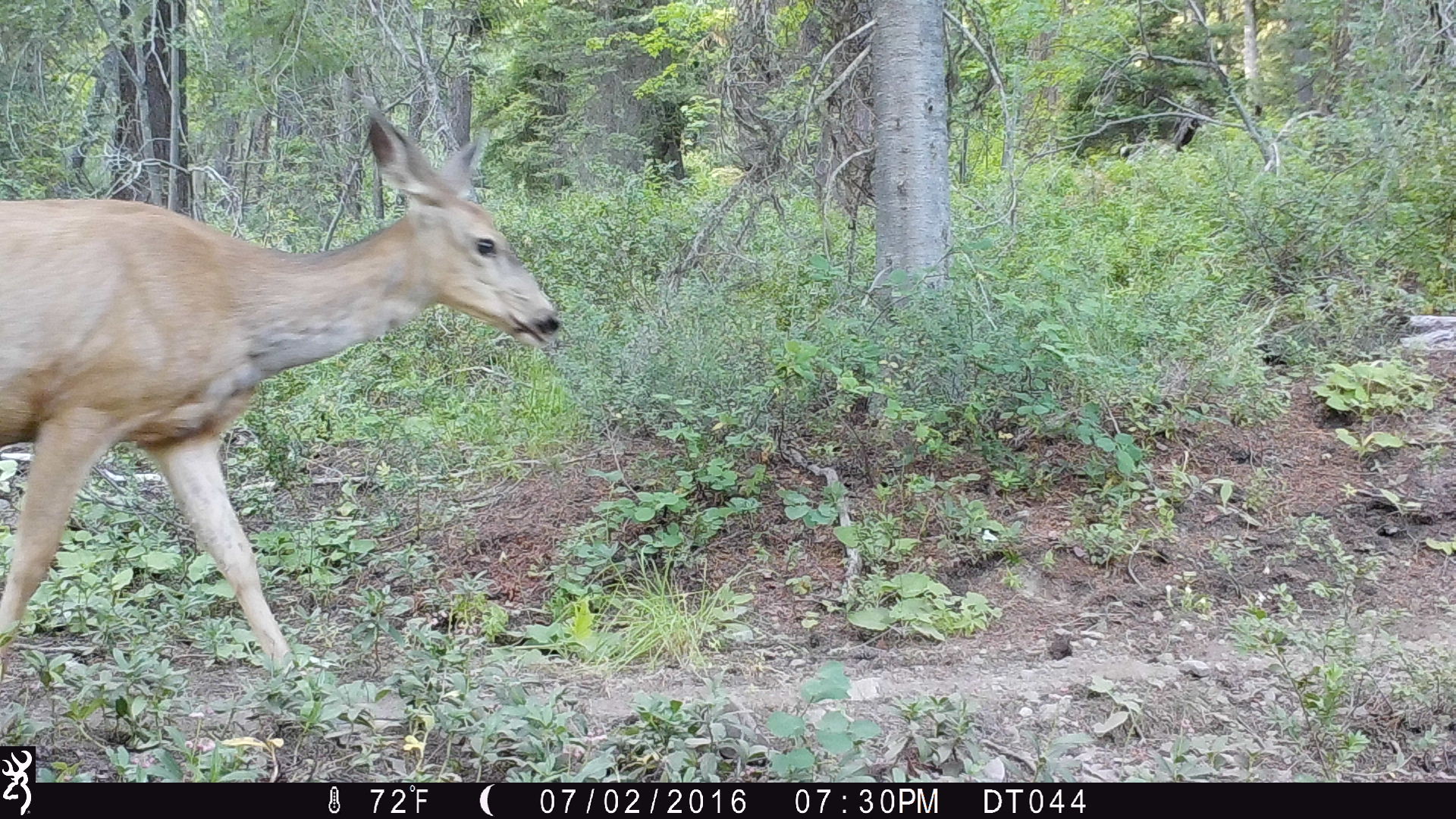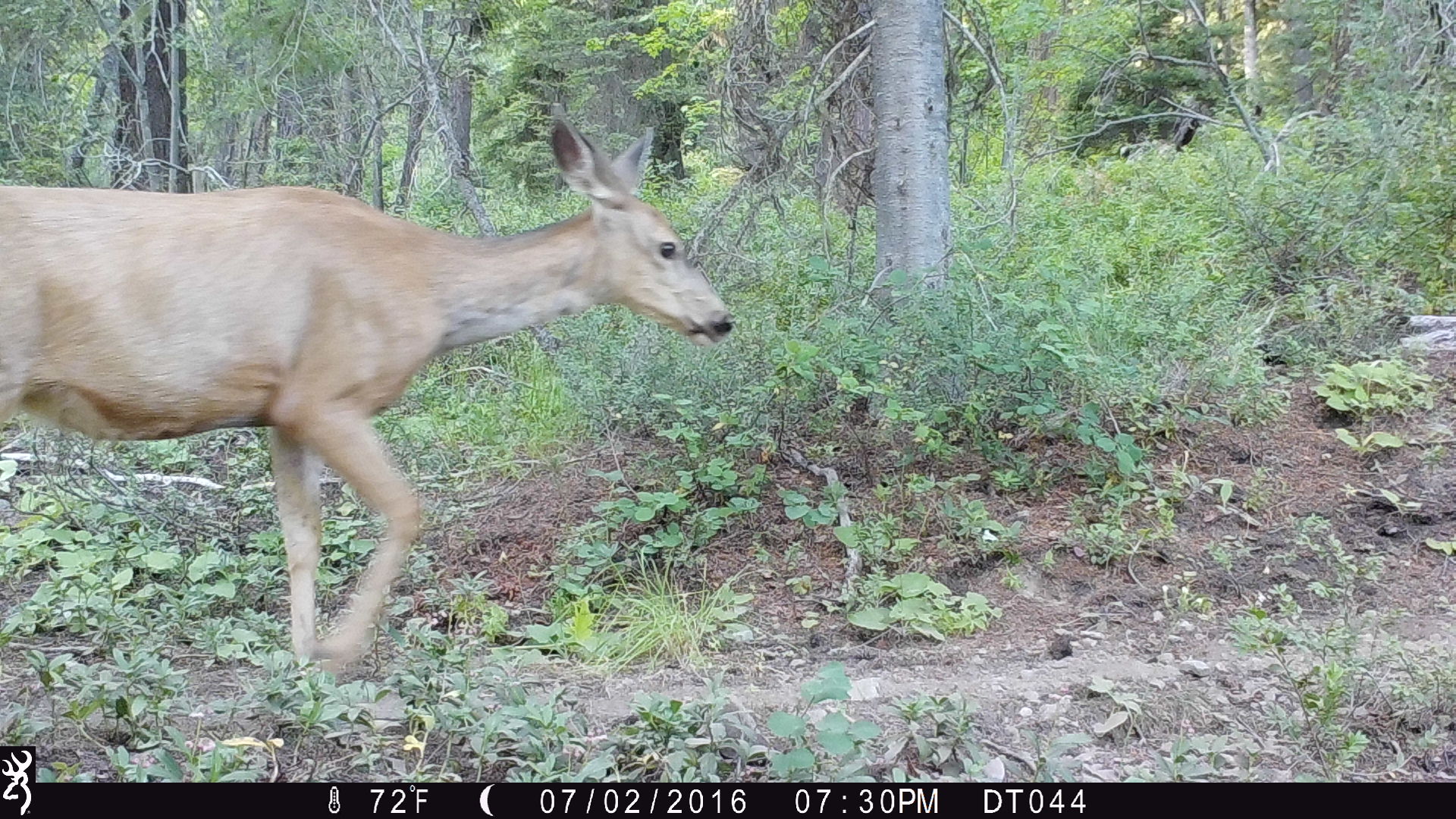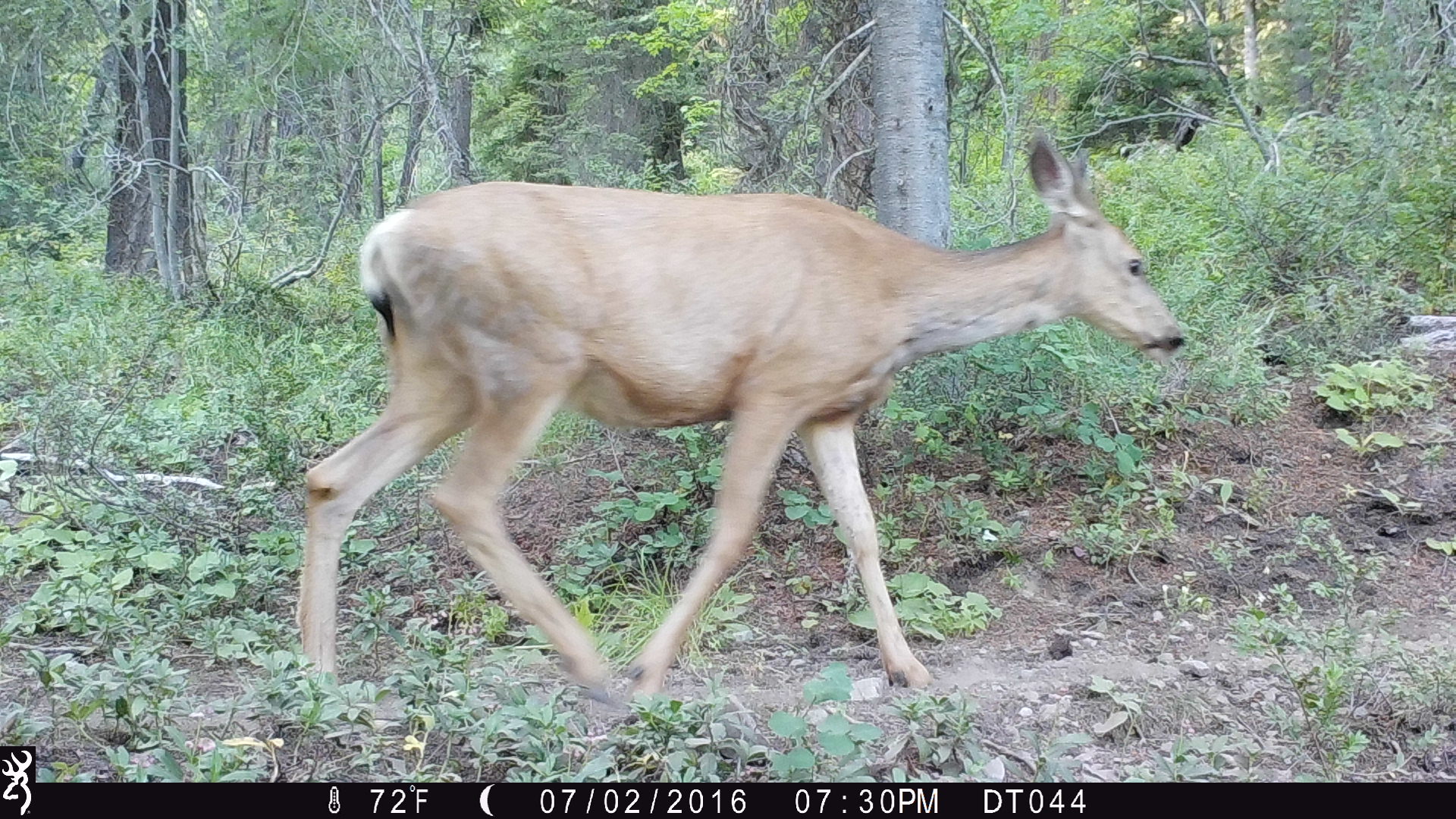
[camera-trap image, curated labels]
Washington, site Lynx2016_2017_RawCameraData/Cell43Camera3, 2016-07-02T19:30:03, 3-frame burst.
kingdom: Animalia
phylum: Chordata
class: Mammalia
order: Artiodactyla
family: Cervidae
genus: Odocoileus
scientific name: Odocoileus hemionus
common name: mule deer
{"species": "Odocoileus hemionus (mule deer)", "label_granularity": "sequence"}